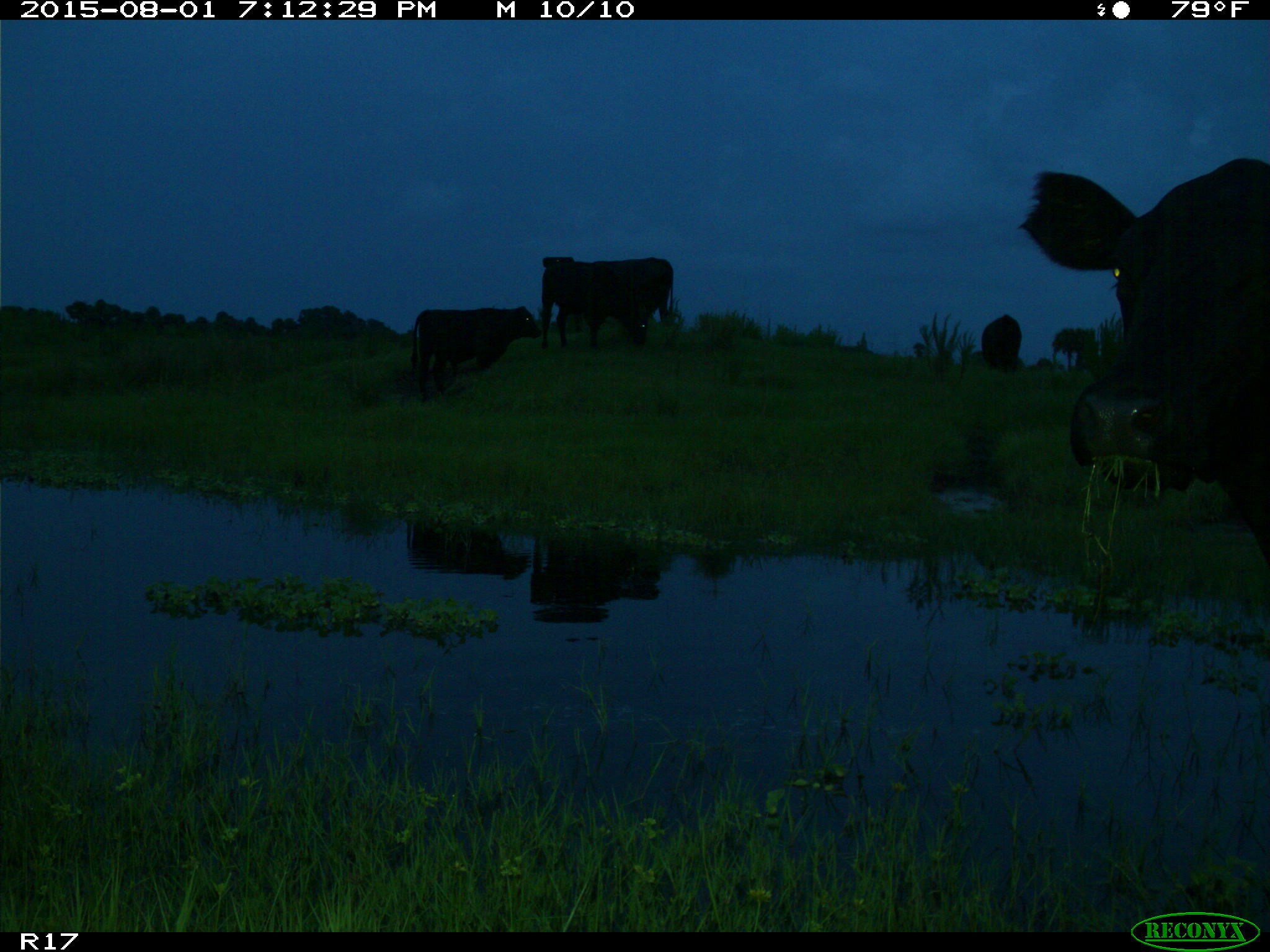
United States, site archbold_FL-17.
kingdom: Animalia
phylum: Chordata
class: Mammalia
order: Artiodactyla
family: Bovidae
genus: Bos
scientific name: Bos taurus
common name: domestic cow